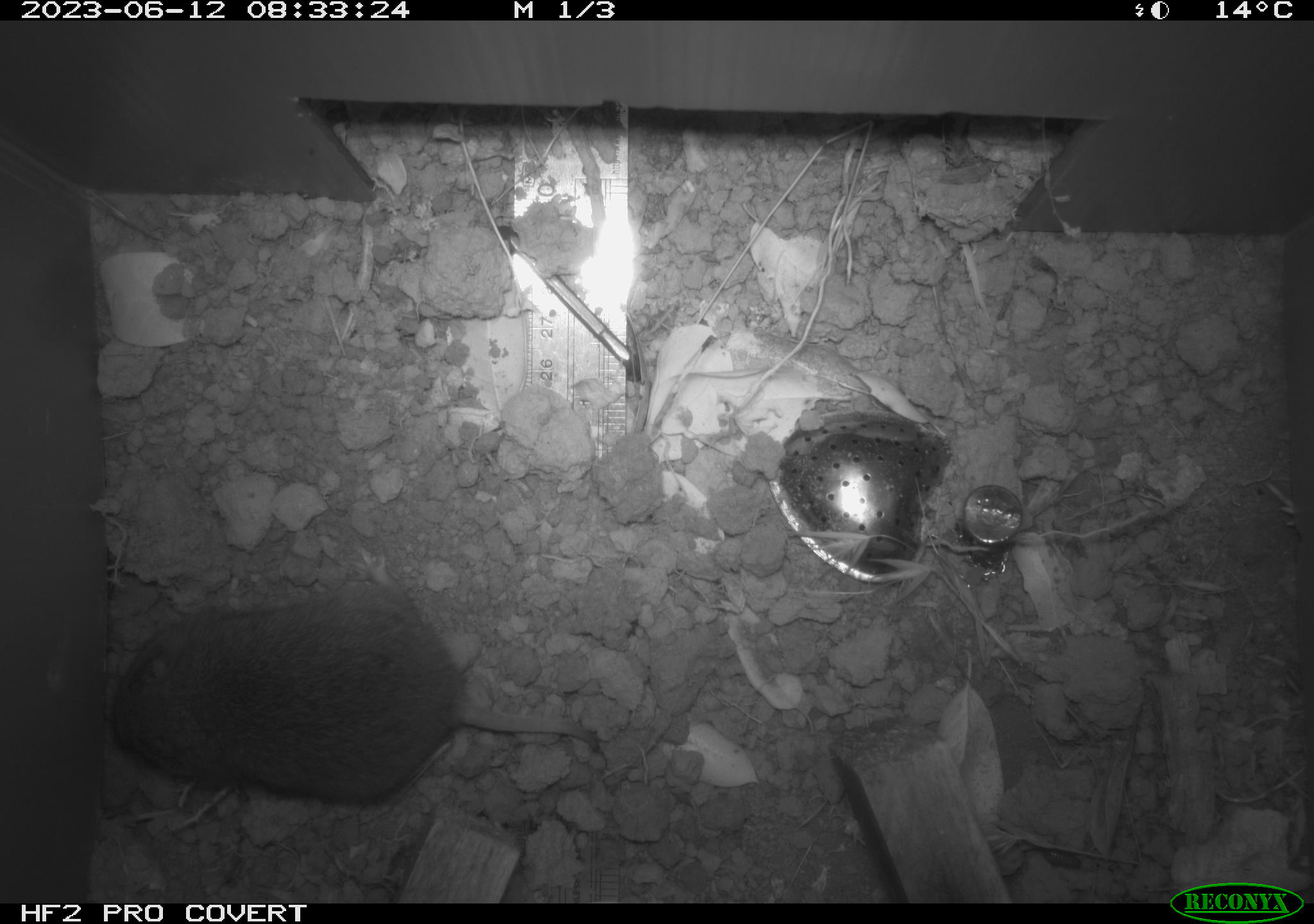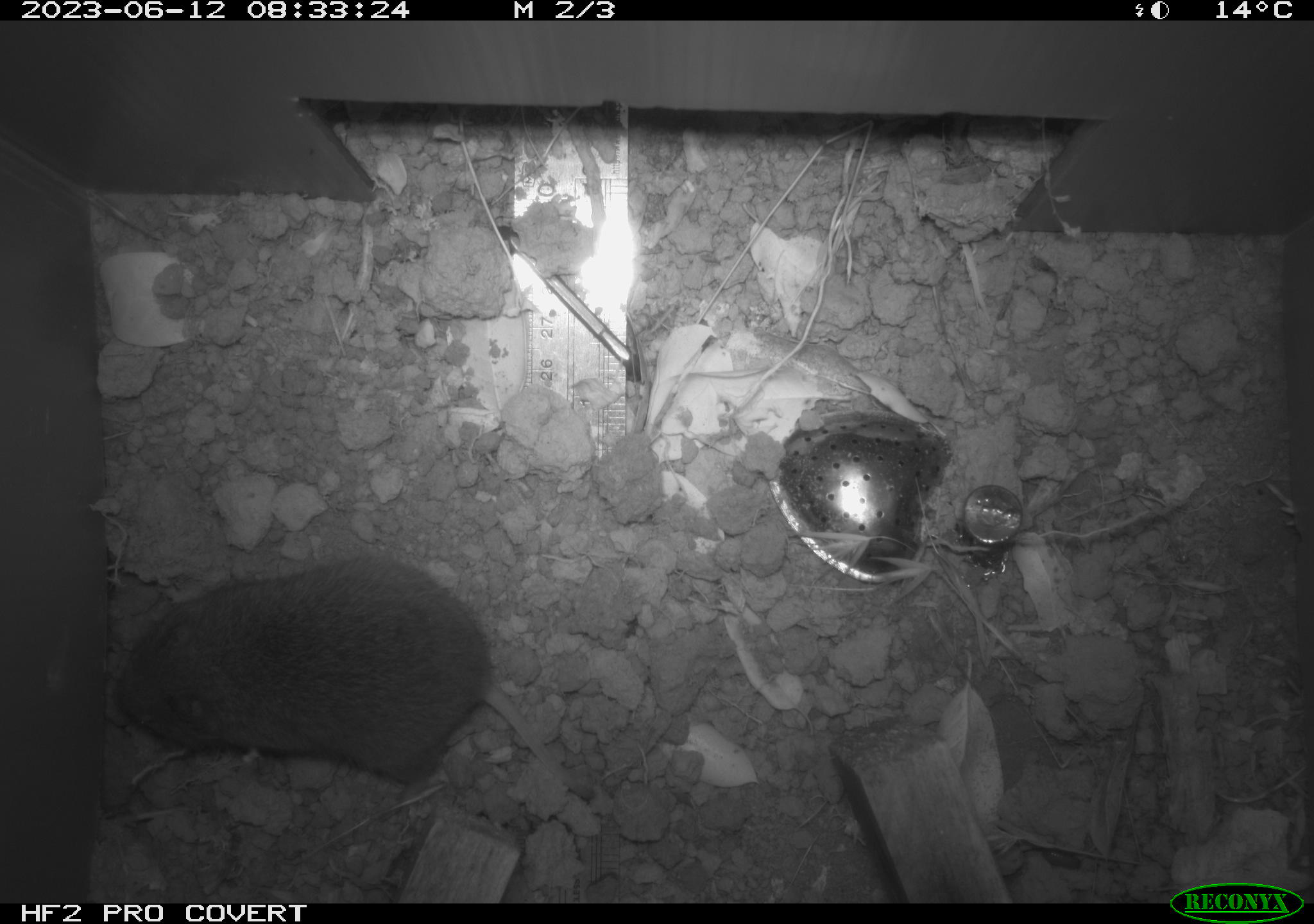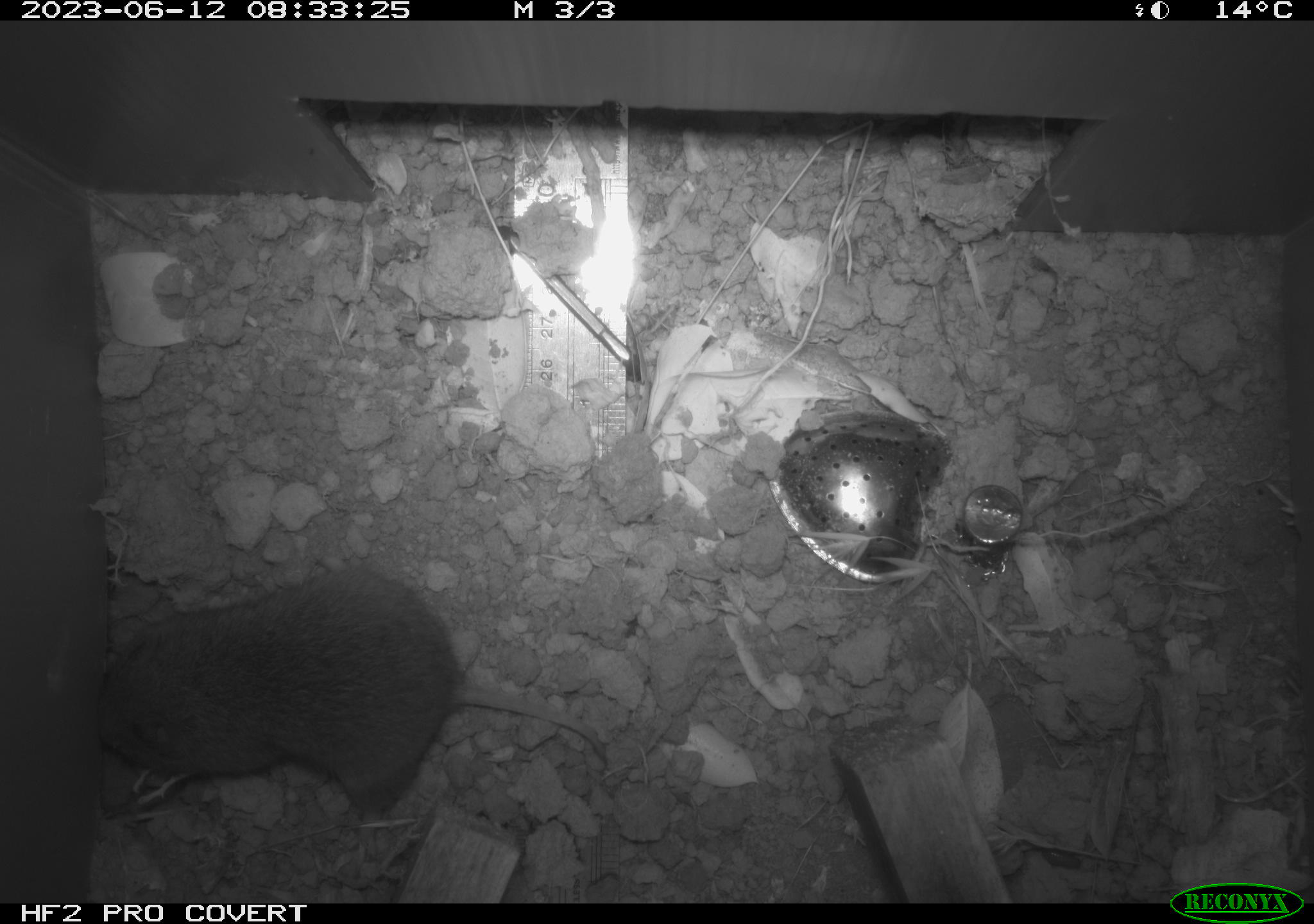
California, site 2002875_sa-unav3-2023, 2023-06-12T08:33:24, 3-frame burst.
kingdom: Animalia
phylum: Chordata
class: Mammalia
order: Rodentia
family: Cricetidae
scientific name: Arvicolinae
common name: voles, lemmings, and muskrats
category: arvicolinae subfamily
Arvicolinae subfamily (voles, lemmings, and muskrats) (Arvicolinae).